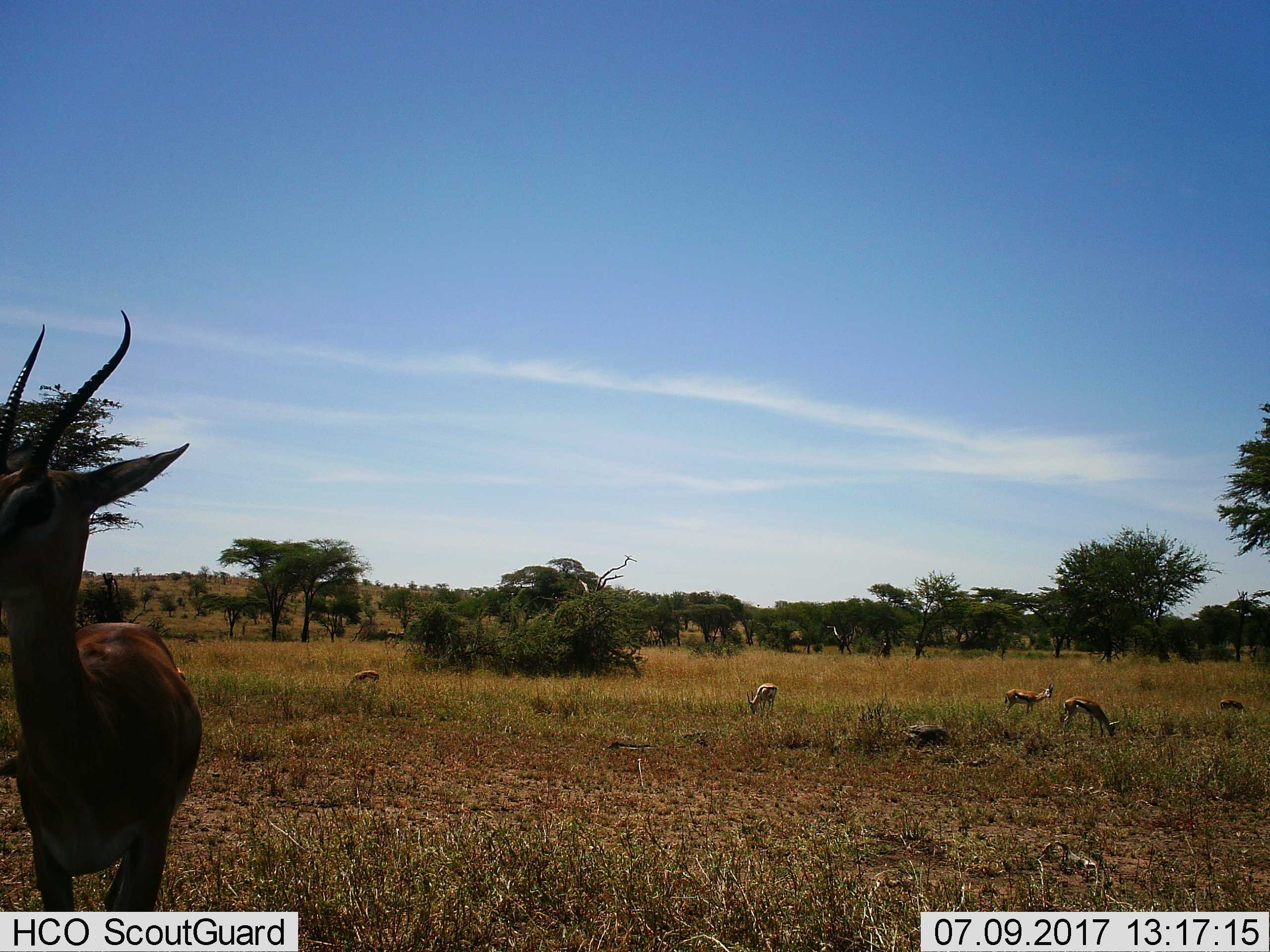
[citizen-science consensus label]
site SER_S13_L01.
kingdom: Animalia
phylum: Chordata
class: Mammalia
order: Artiodactyla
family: Bovidae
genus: Eudorcas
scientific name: Eudorcas thomsonii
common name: thomson's gazelle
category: gazellethomsons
Gazellethomsons (thomson's gazelle) (Eudorcas thomsonii), count 6. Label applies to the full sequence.